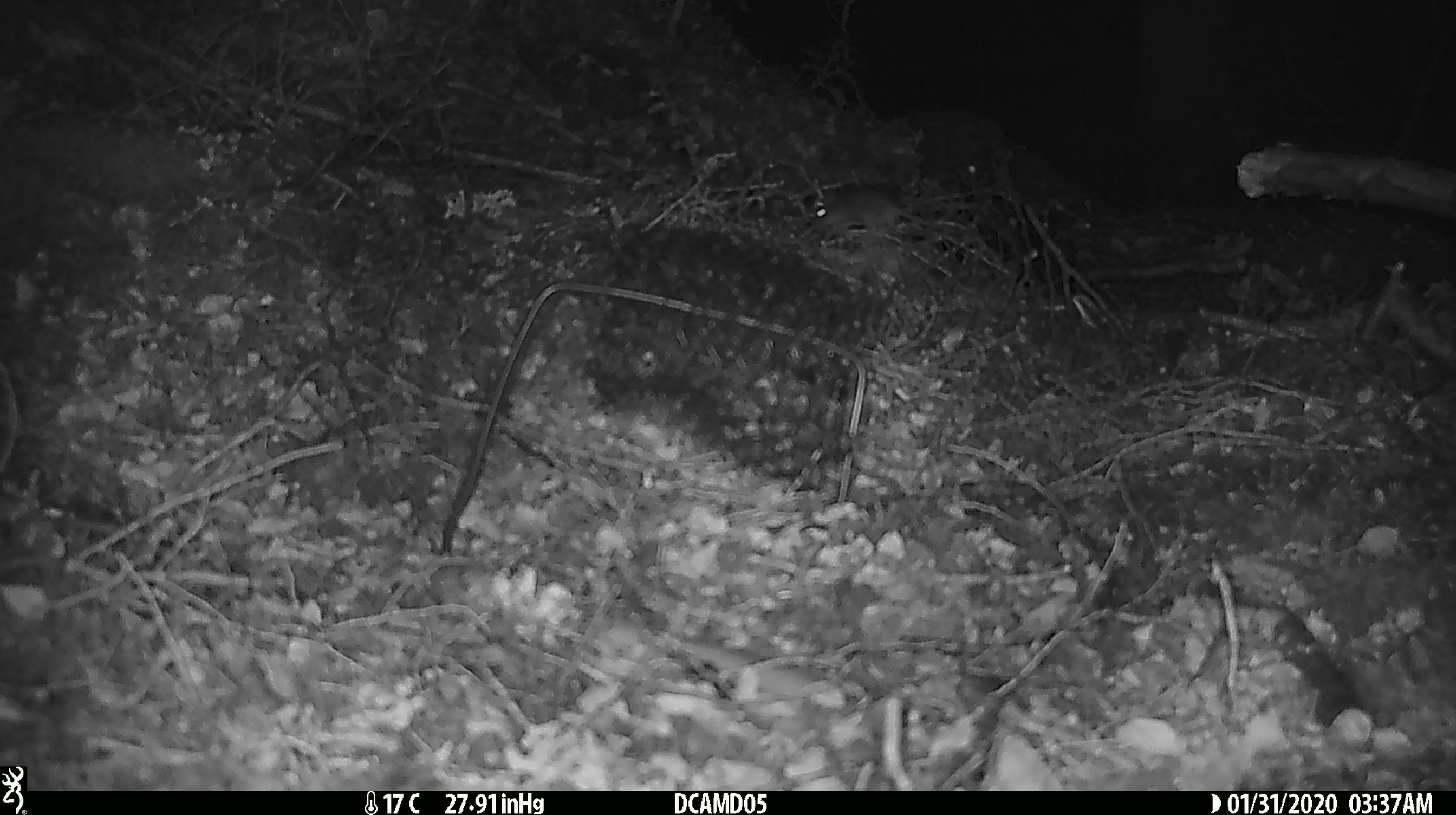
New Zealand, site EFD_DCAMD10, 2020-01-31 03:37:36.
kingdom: Animalia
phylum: Chordata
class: Mammalia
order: Rodentia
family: Muridae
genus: Mus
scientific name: Mus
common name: mouse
Mouse (Mus).